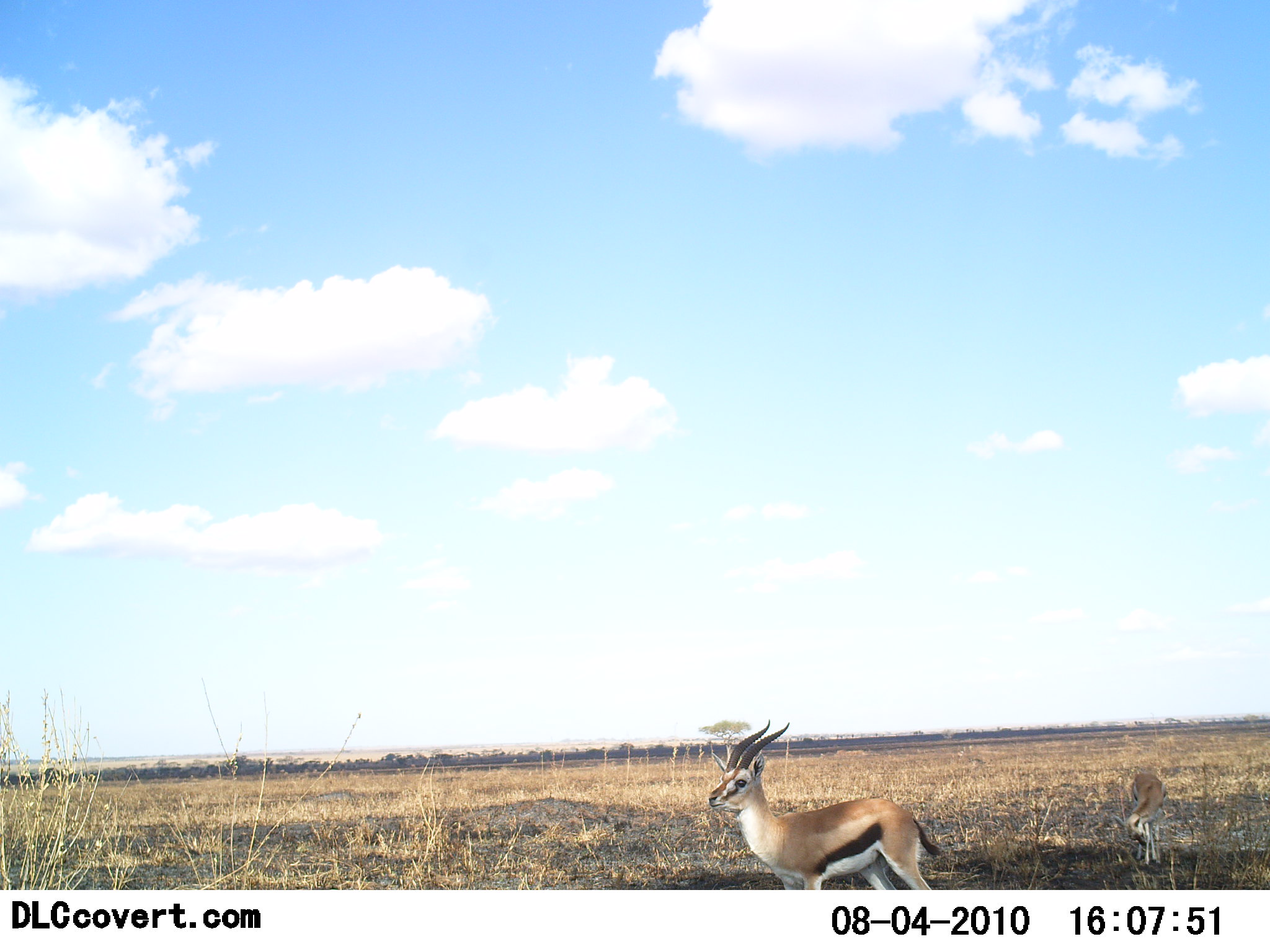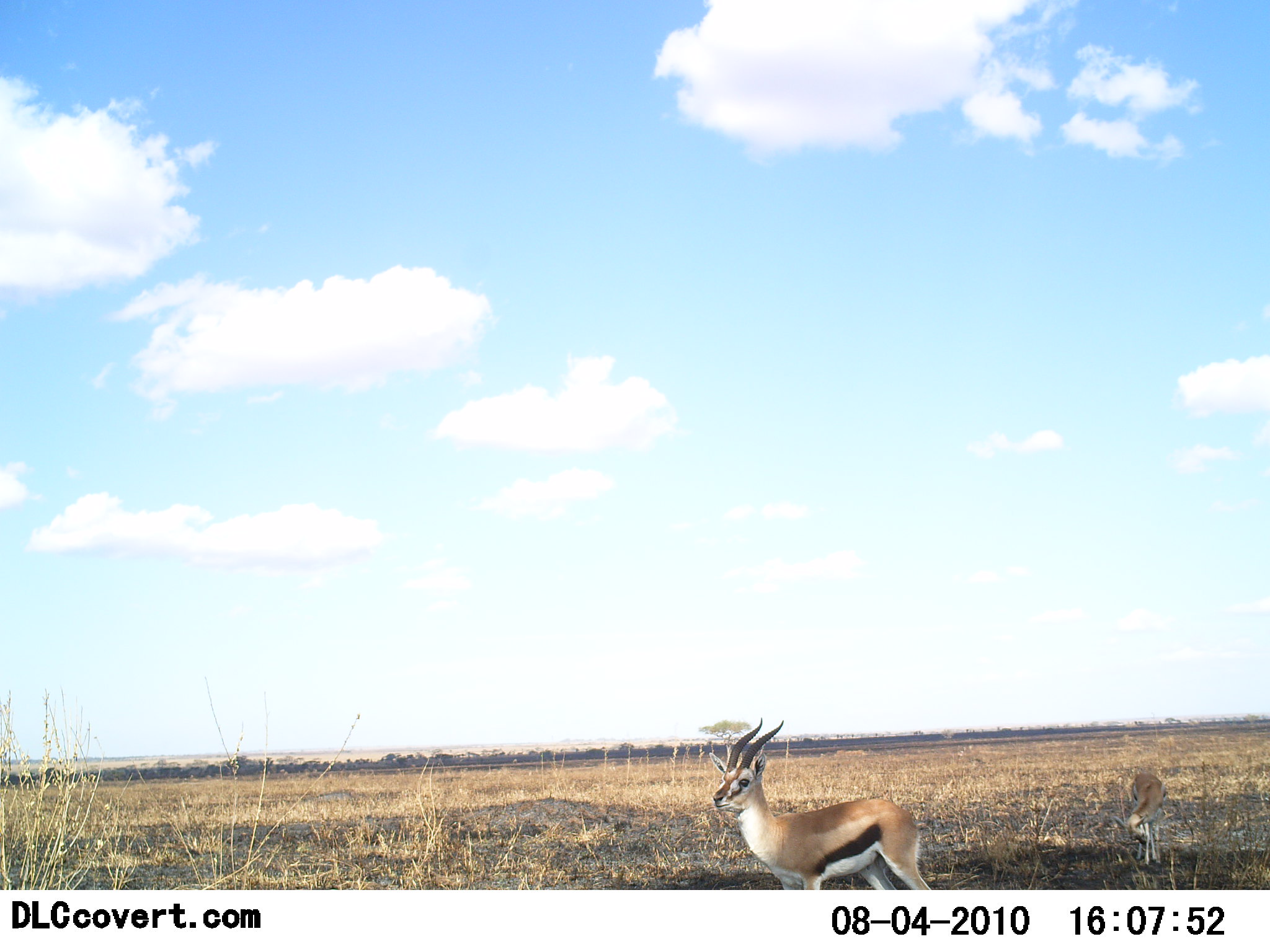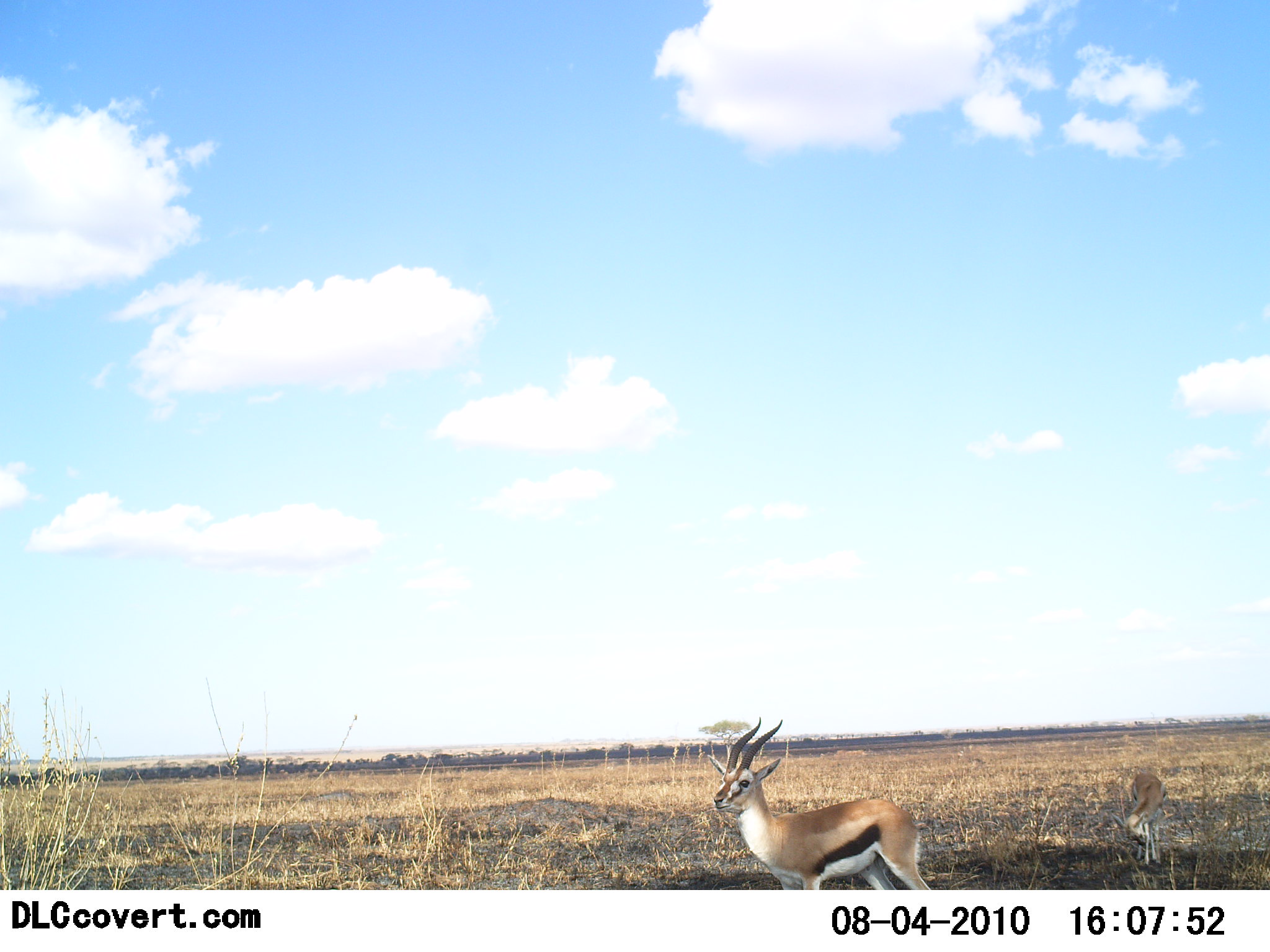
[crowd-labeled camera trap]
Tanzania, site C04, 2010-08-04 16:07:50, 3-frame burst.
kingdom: Animalia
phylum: Chordata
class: Mammalia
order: Artiodactyla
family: Bovidae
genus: Eudorcas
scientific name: Eudorcas thomsonii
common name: thomson's gazelle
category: gazellethomsons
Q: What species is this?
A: Gazellethomsons (thomson's gazelle) (Eudorcas thomsonii).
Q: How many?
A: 2.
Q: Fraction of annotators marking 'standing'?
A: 100%.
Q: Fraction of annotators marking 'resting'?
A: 0%.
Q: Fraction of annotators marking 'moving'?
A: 0%.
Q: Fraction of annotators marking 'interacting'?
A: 0%.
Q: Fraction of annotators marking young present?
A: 15%.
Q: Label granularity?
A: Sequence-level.